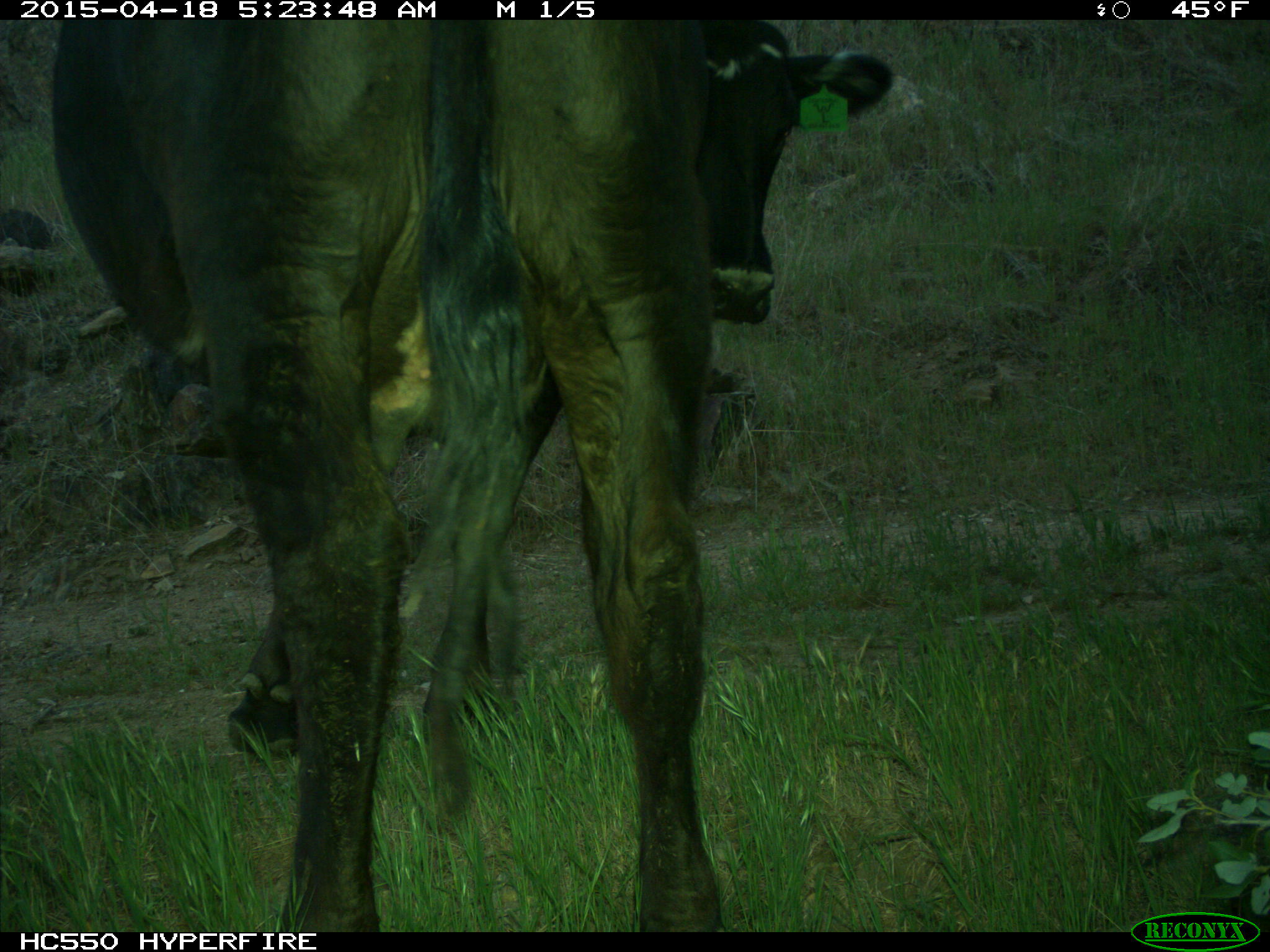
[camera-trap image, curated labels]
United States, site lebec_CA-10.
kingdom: Animalia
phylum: Chordata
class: Mammalia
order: Artiodactyla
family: Bovidae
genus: Bos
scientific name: Bos taurus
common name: domestic cow